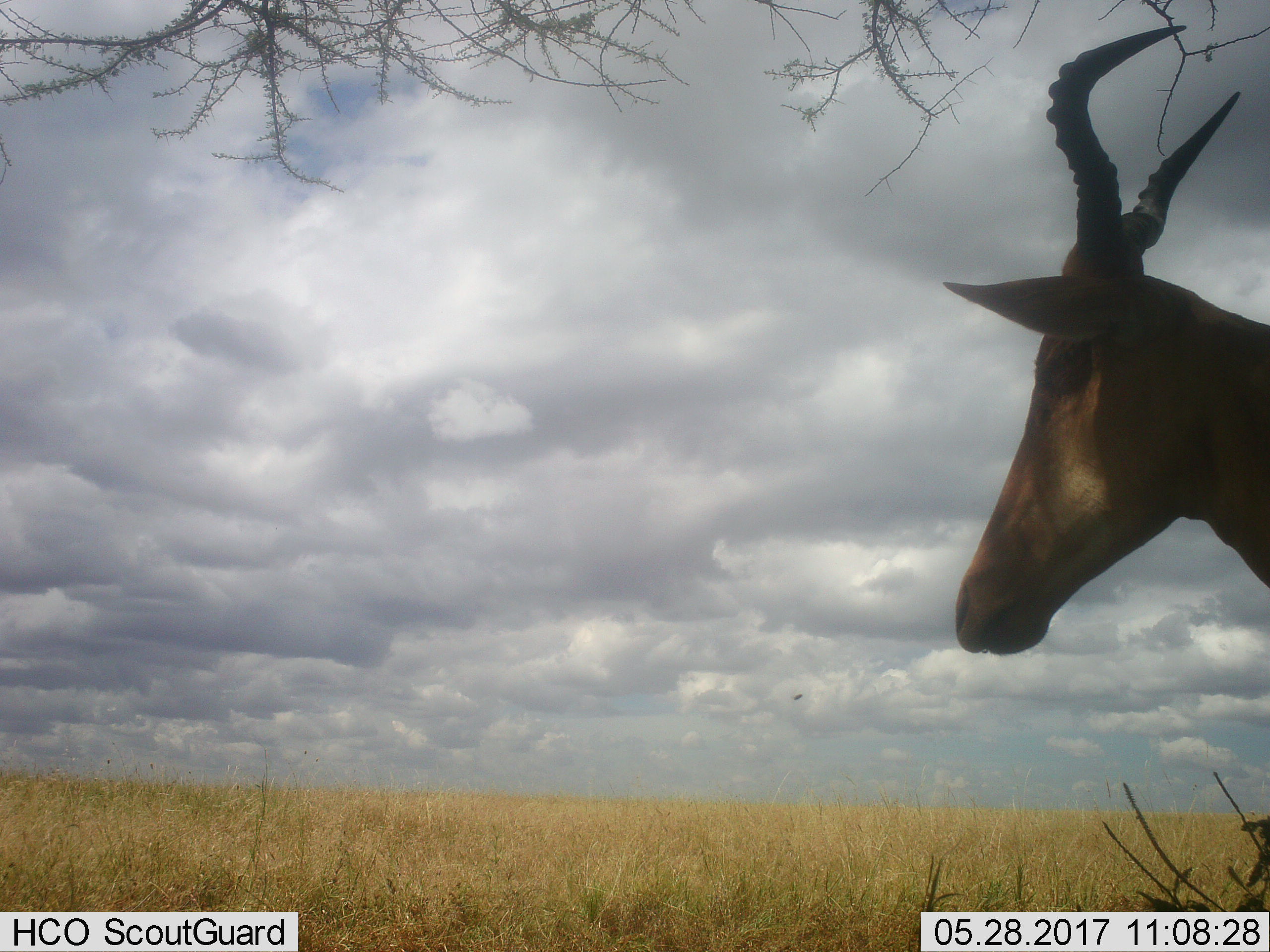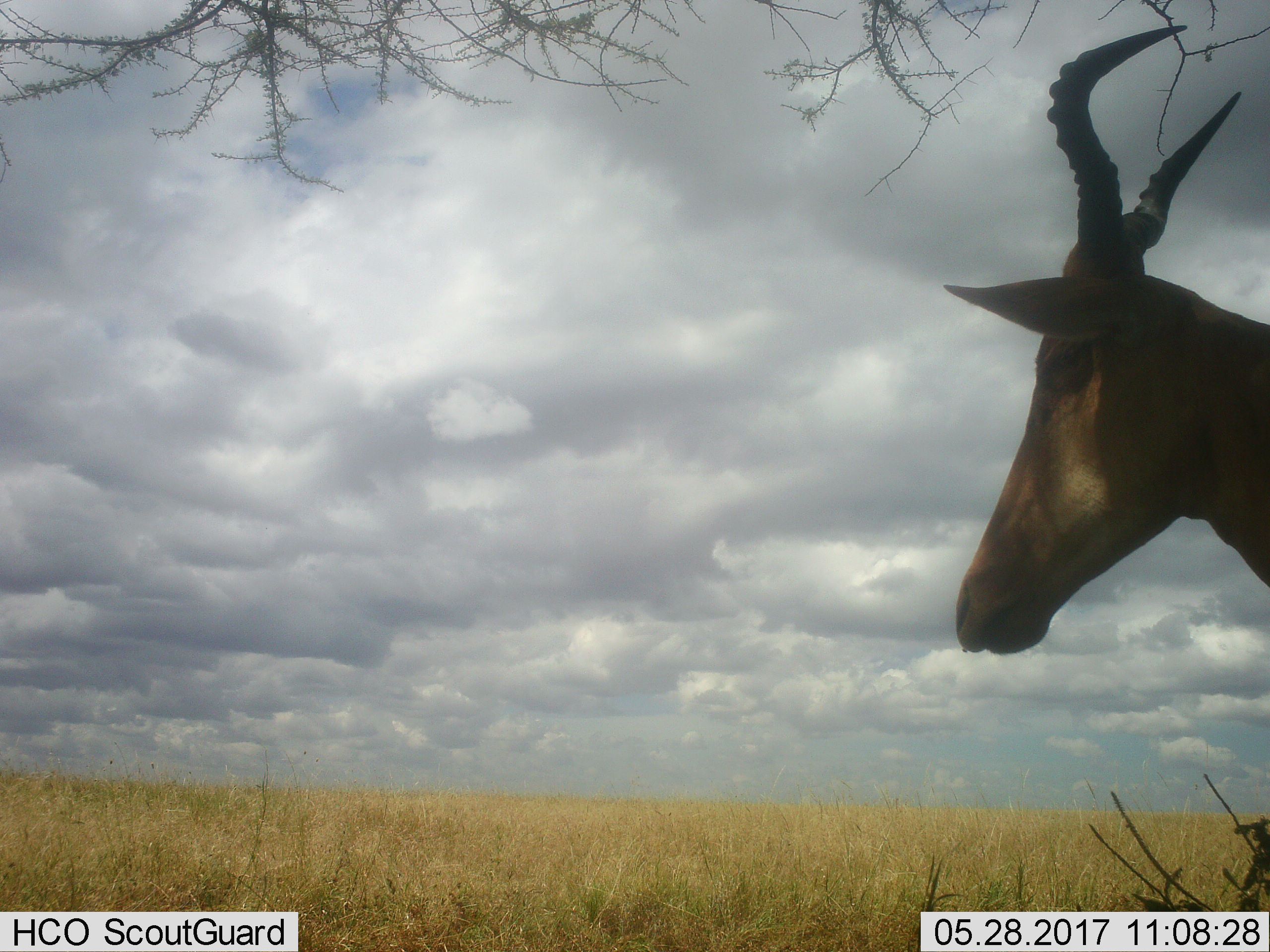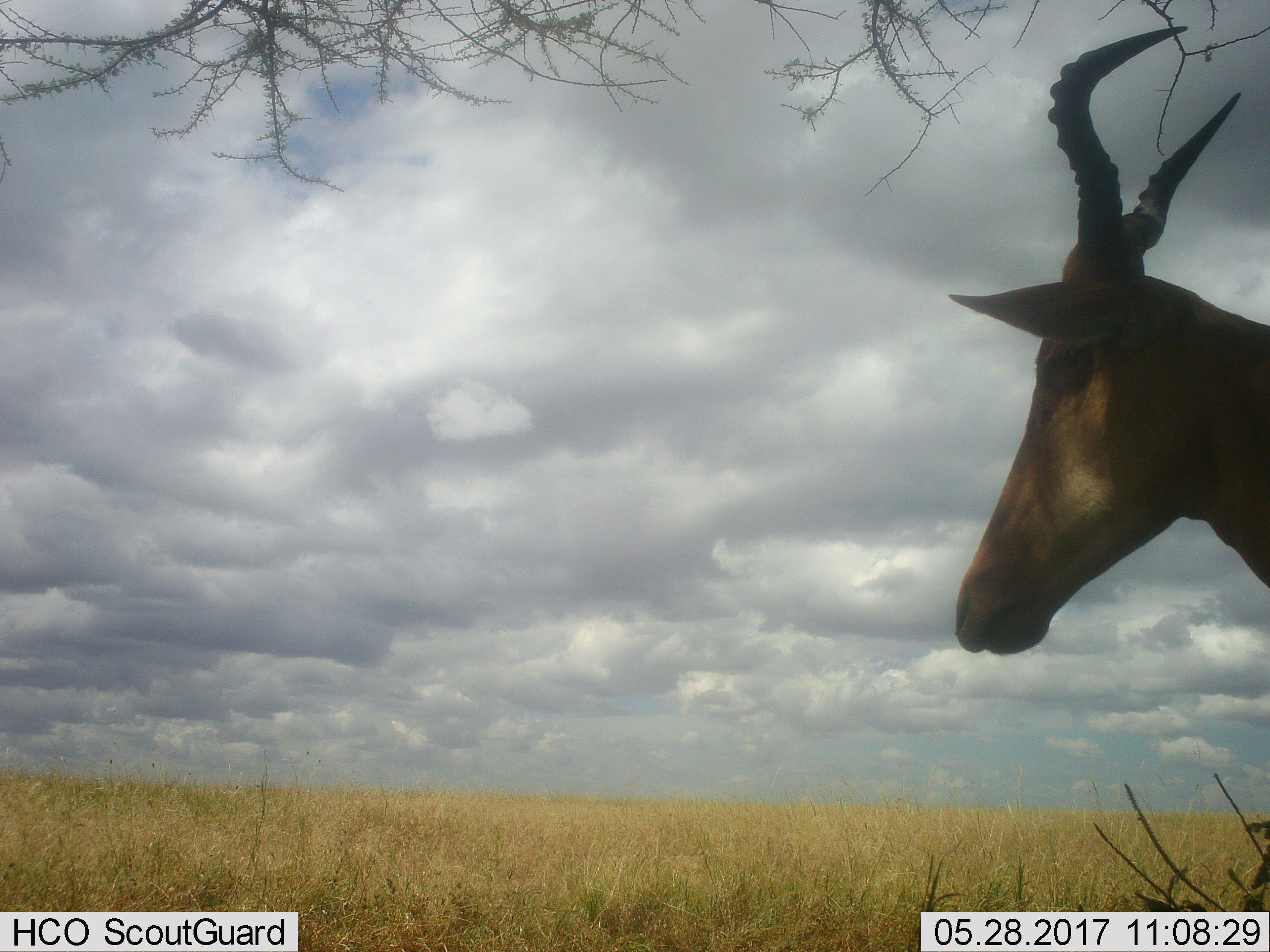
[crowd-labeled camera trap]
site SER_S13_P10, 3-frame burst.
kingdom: Animalia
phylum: Chordata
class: Mammalia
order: Artiodactyla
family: Bovidae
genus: Alcelaphus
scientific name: Alcelaphus buselaphus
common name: hartebeest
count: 1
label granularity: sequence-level